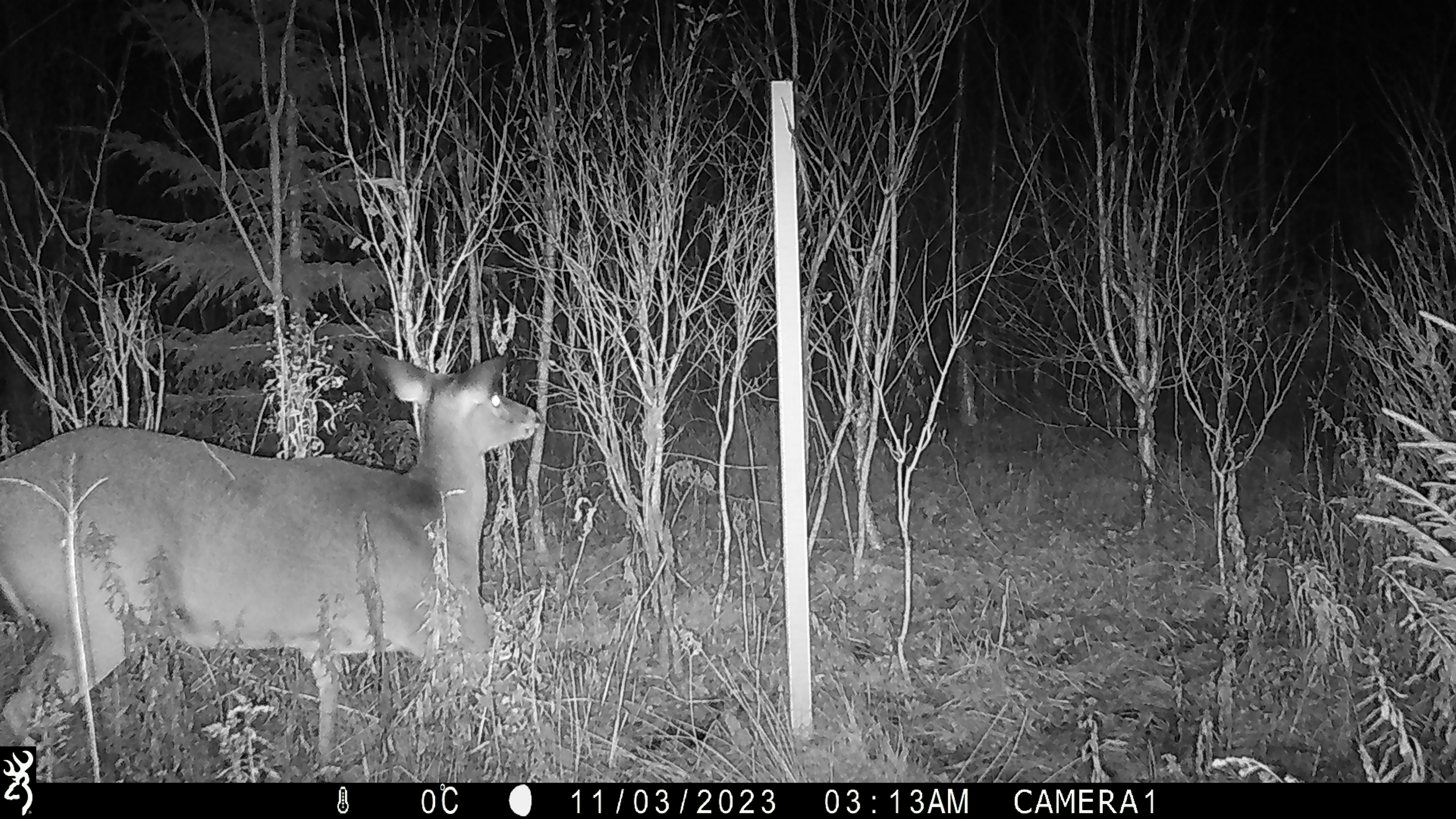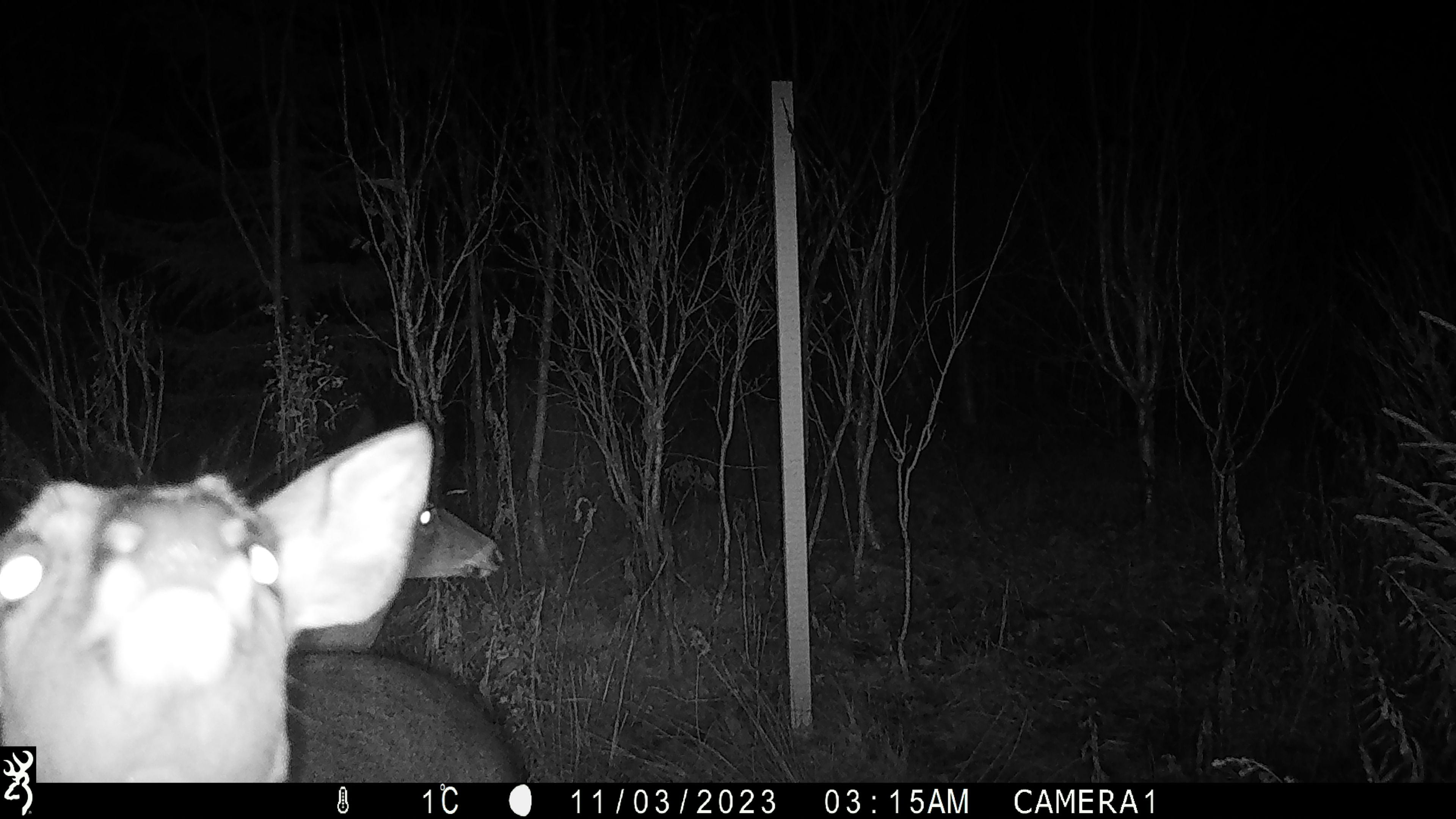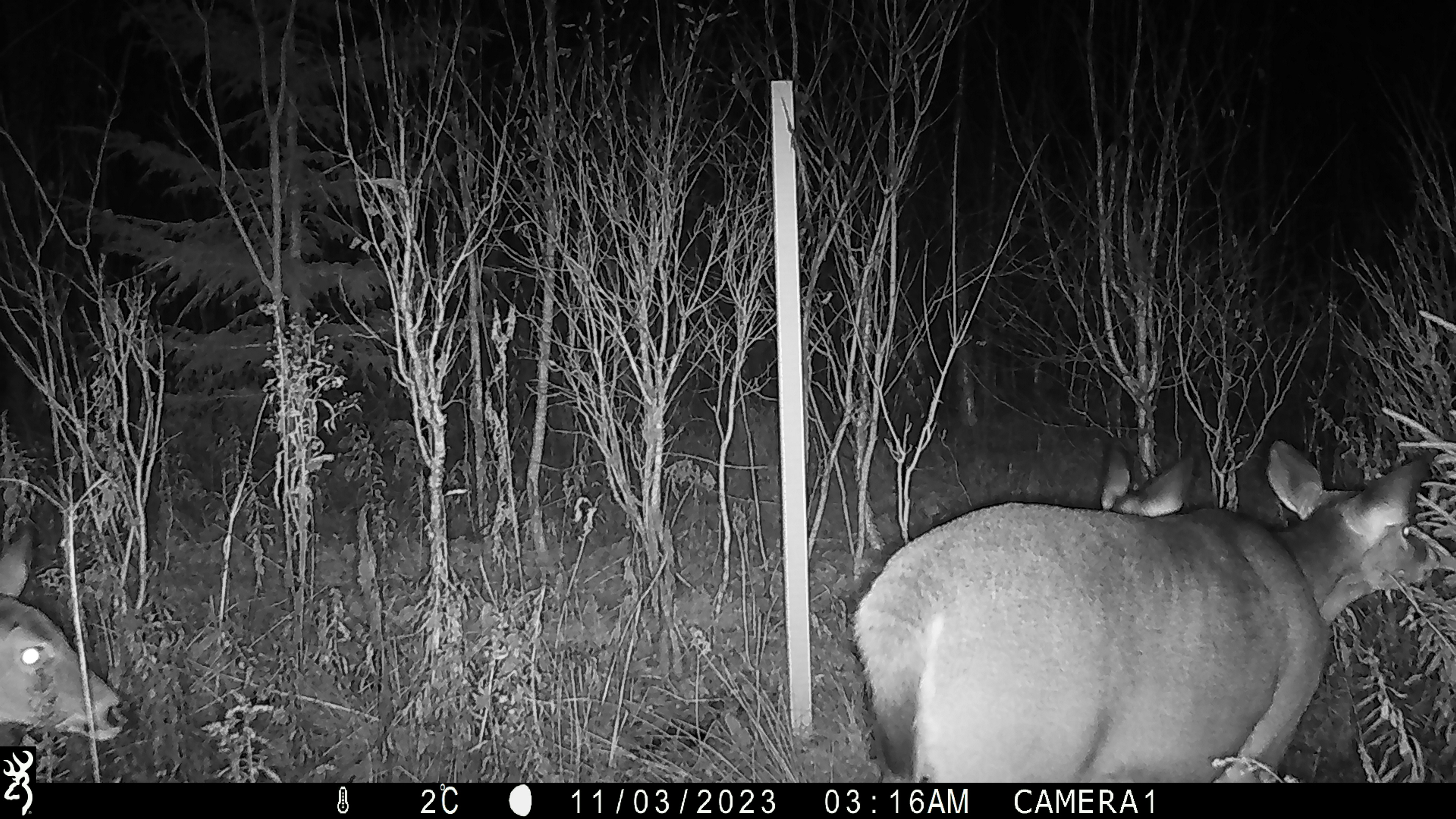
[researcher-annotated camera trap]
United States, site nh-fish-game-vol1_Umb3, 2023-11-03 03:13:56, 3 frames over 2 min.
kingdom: Animalia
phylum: Chordata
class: Mammalia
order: Artiodactyla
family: Cervidae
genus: Odocoileus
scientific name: Odocoileus virginianus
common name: white-tailed deer